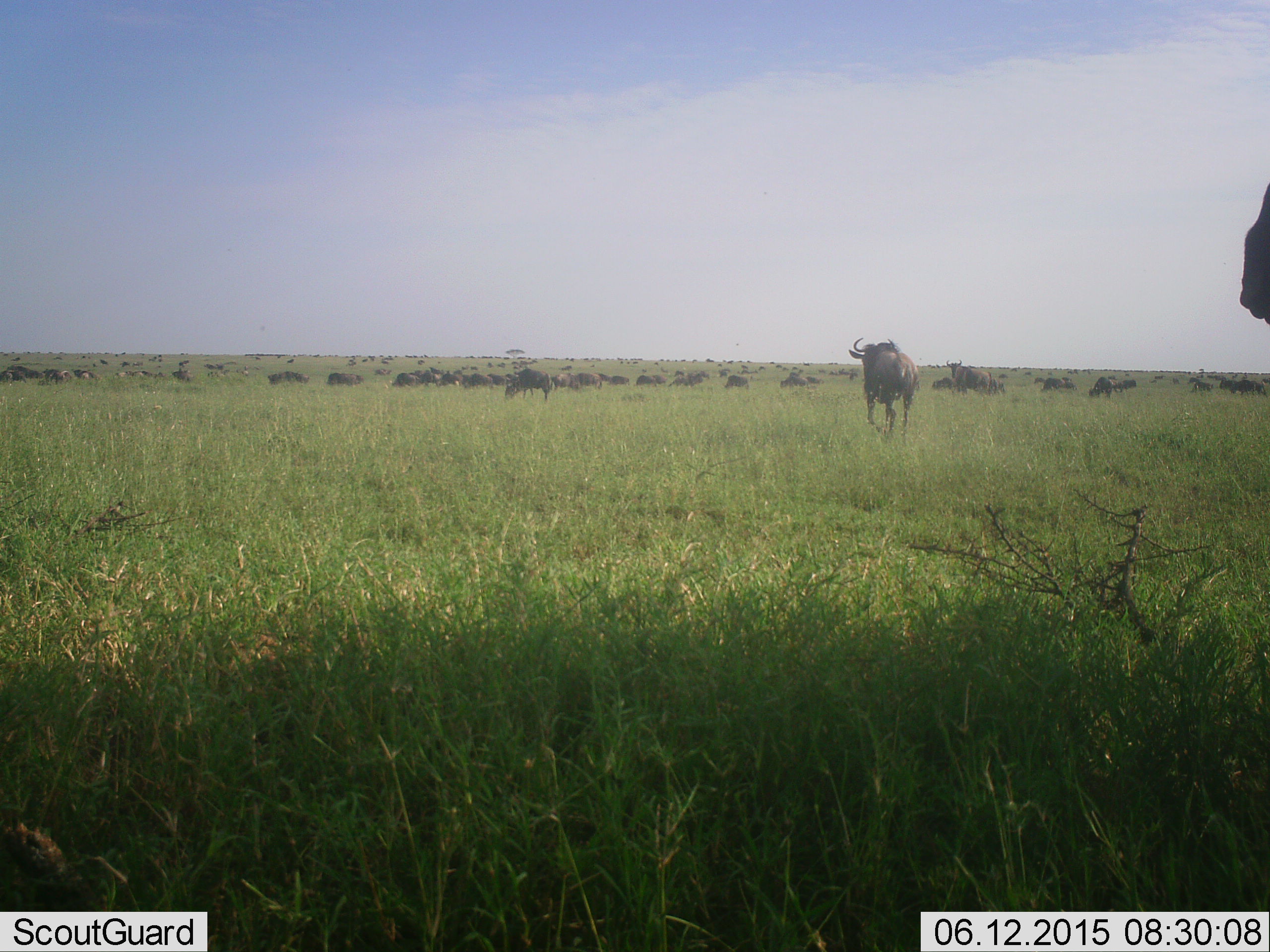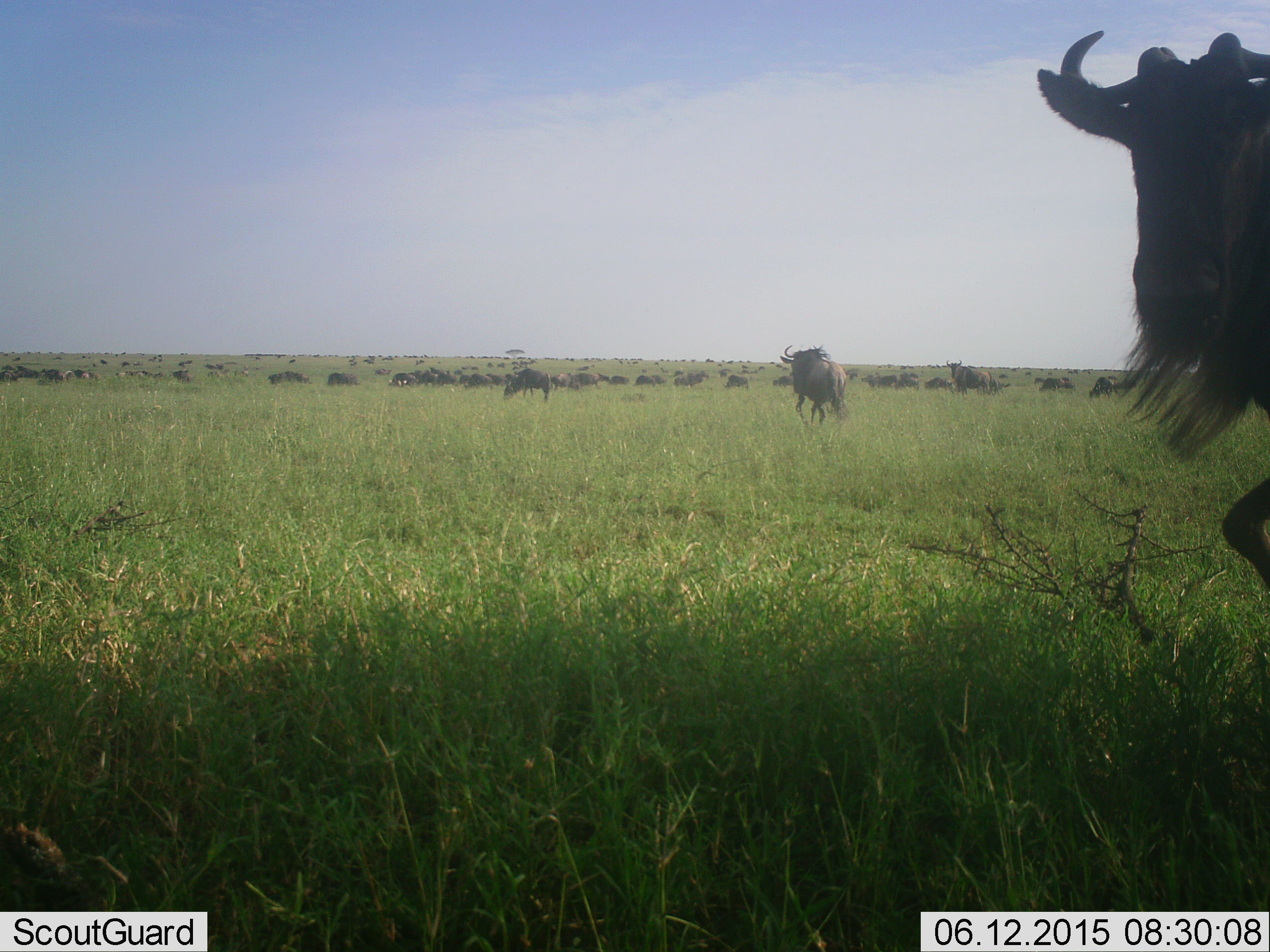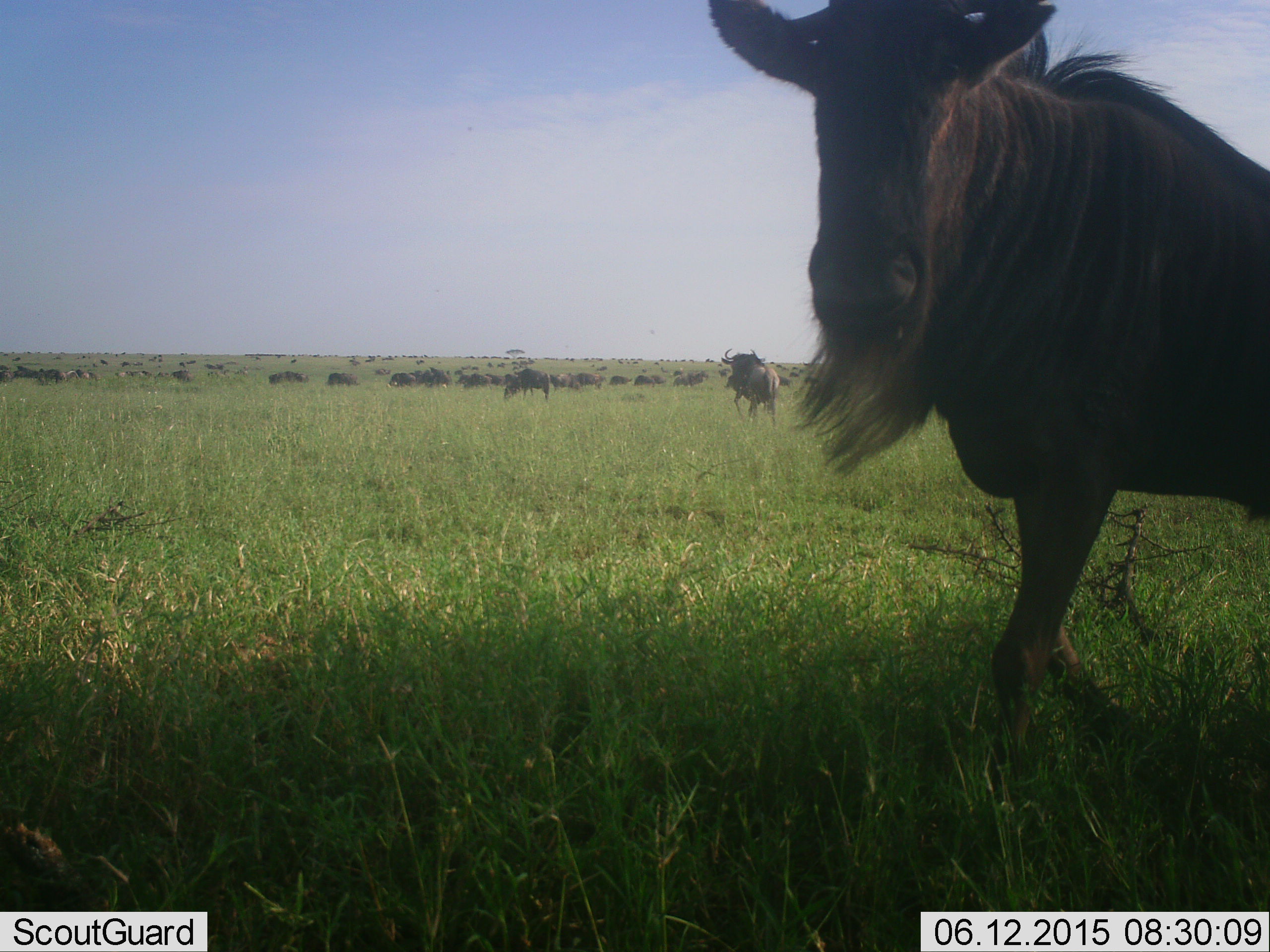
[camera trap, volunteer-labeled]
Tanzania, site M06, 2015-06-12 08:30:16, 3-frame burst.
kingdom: Animalia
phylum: Chordata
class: Mammalia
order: Artiodactyla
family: Bovidae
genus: Connochaetes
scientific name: Connochaetes taurinus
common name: blue wildebeest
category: wildebeest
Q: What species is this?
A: Wildebeest (blue wildebeest) (Connochaetes taurinus).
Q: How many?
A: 51+.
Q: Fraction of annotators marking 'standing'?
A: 60%.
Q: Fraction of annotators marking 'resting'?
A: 10%.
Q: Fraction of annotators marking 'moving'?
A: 70%.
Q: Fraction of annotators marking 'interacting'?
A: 10%.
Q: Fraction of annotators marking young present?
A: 0%.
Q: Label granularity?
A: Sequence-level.